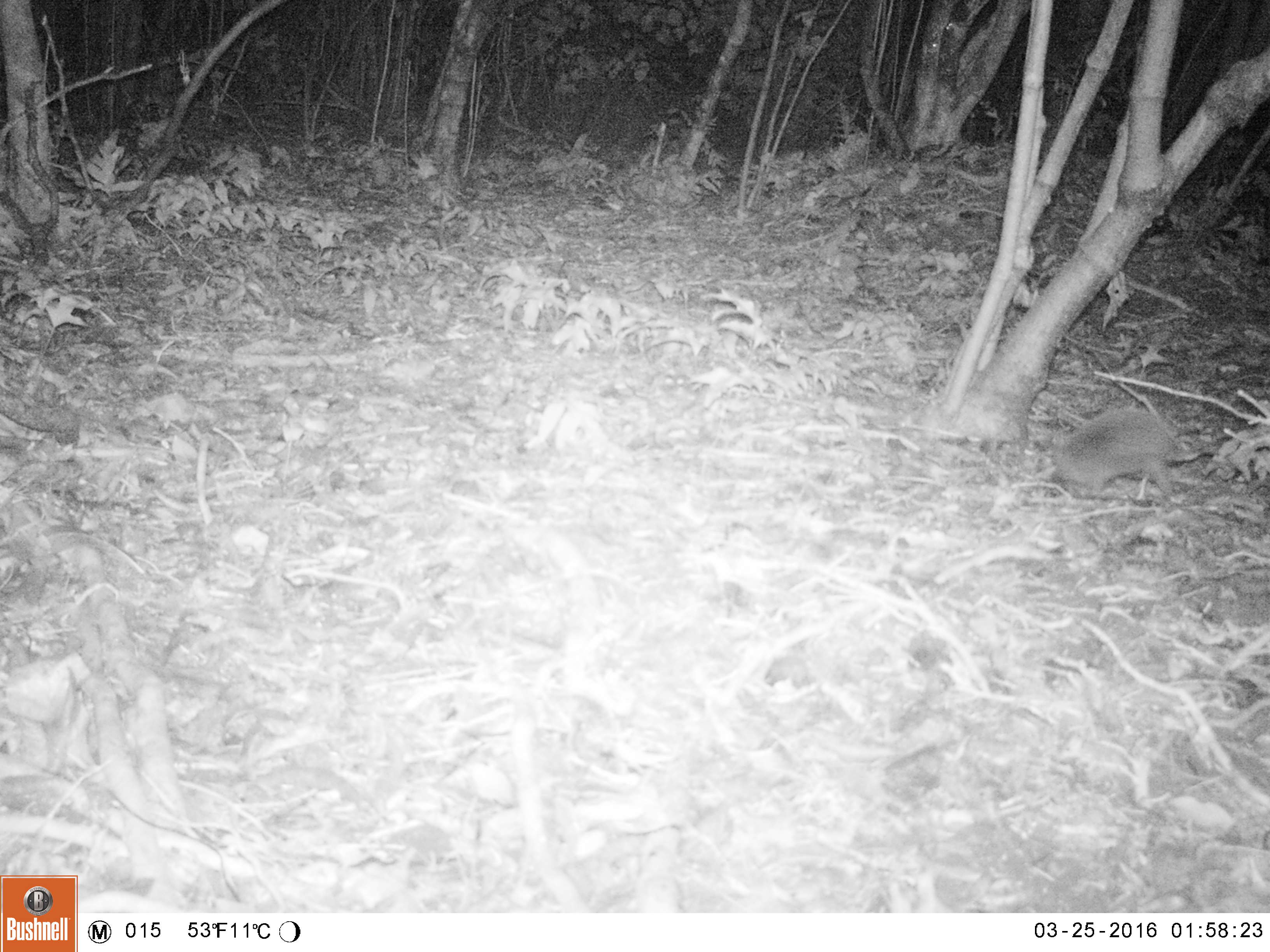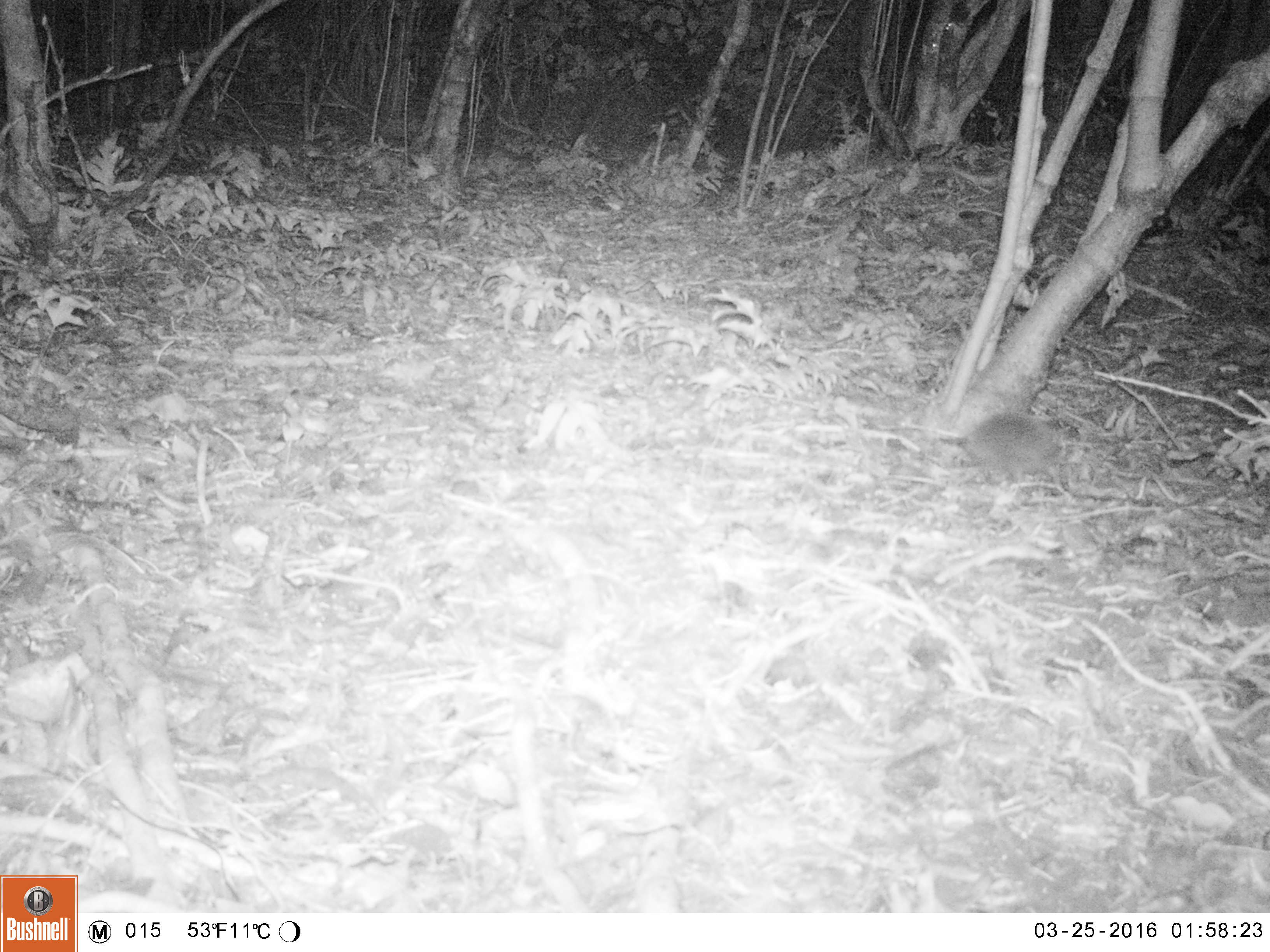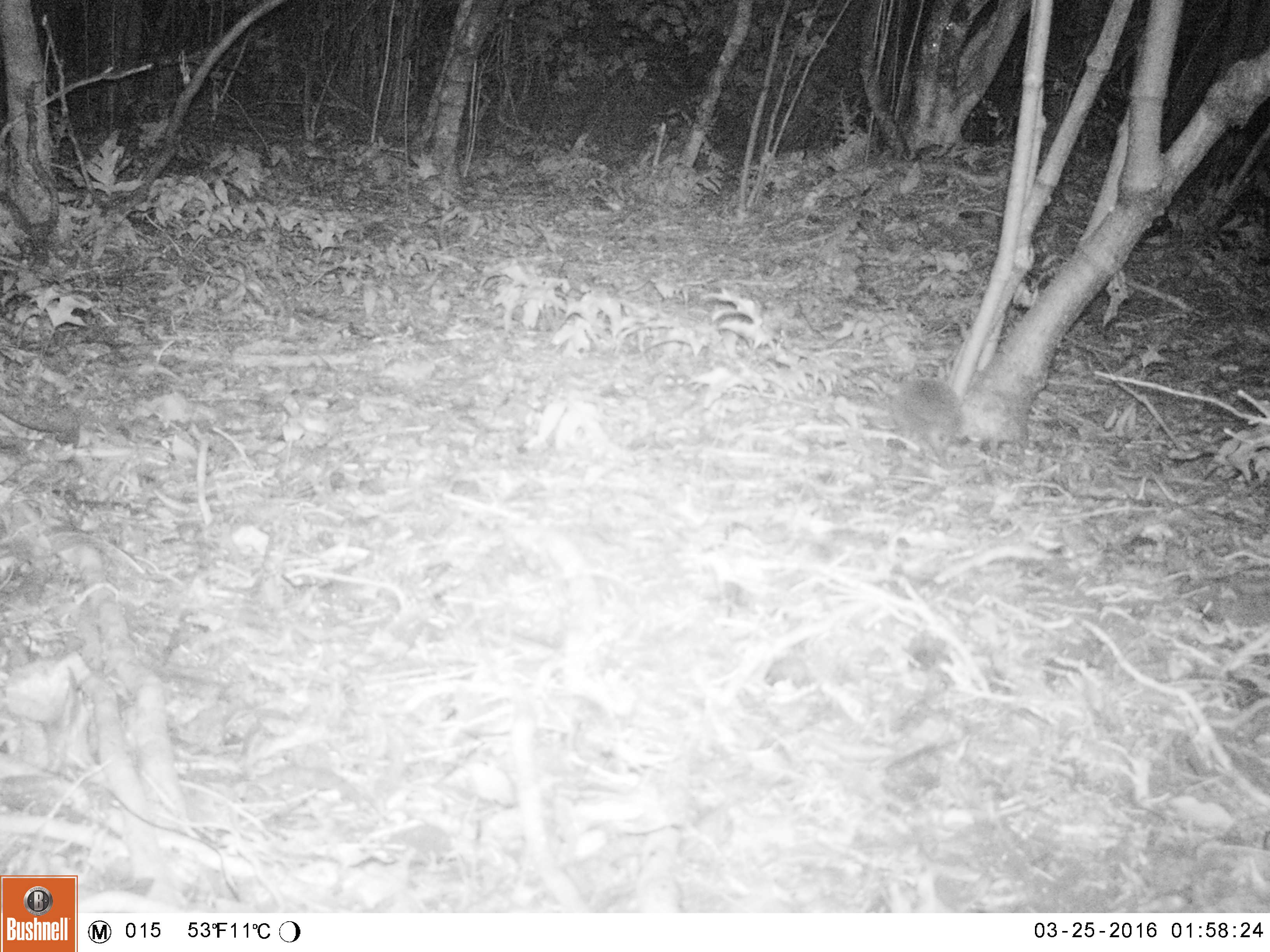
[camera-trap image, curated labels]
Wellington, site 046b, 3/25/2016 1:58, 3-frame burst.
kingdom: Animalia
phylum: Chordata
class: Mammalia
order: Eulipotyphla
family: Erinaceidae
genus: Erinaceus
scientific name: Erinaceus europaeus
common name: hedgehog